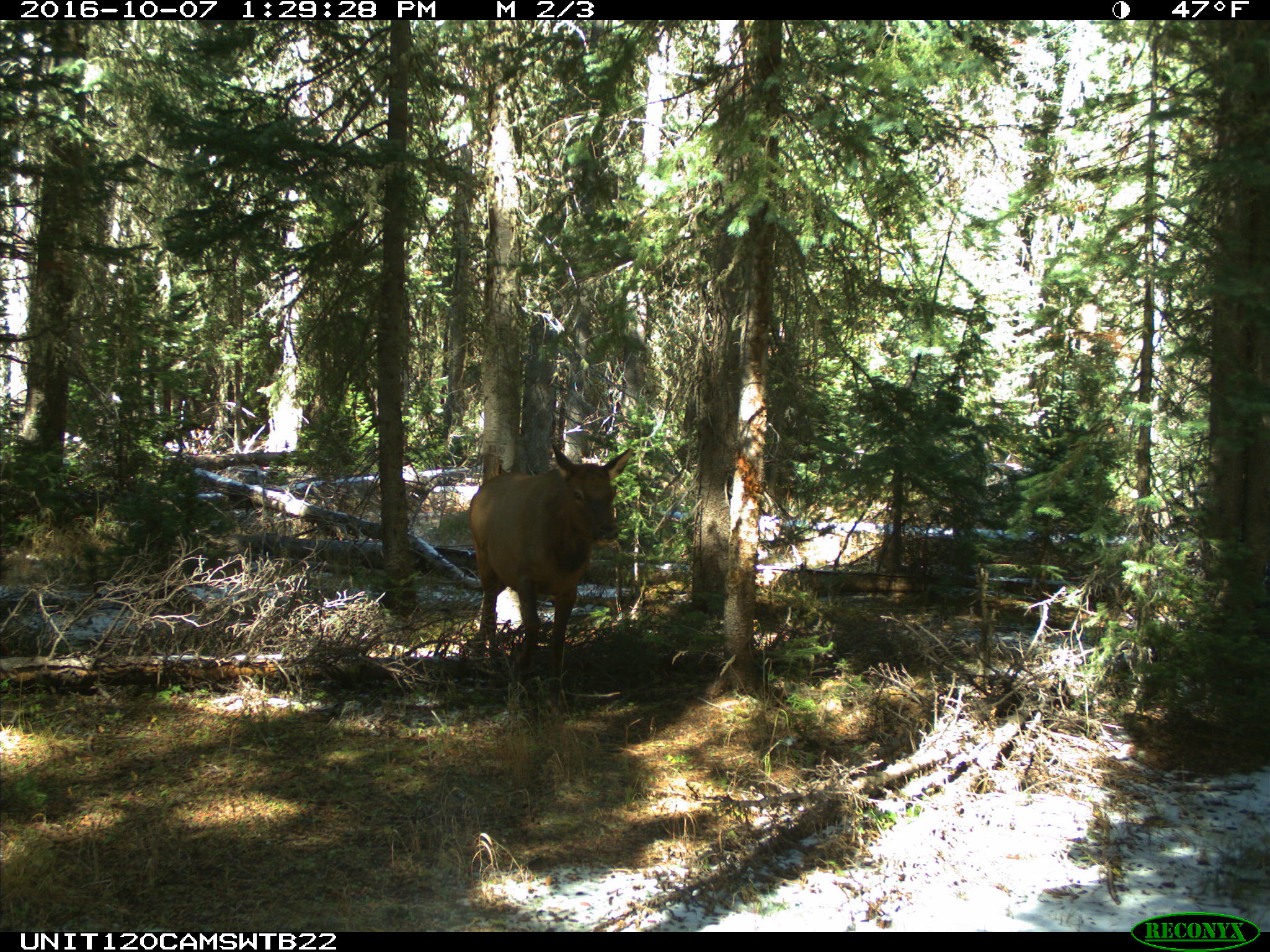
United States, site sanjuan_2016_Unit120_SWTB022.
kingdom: Animalia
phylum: Chordata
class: Mammalia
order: Artiodactyla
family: Cervidae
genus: Cervus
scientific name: Cervus elaphus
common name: red deer